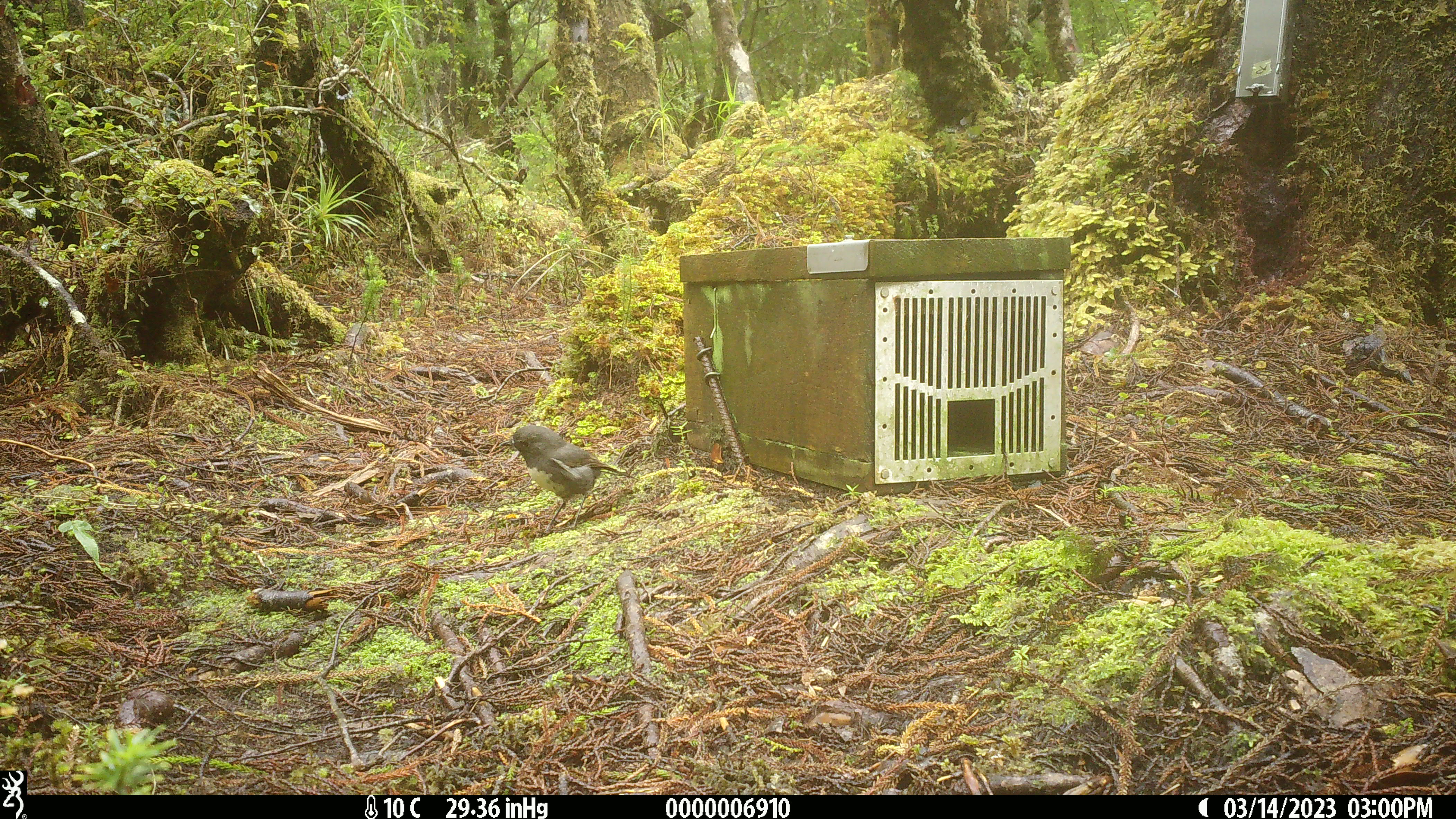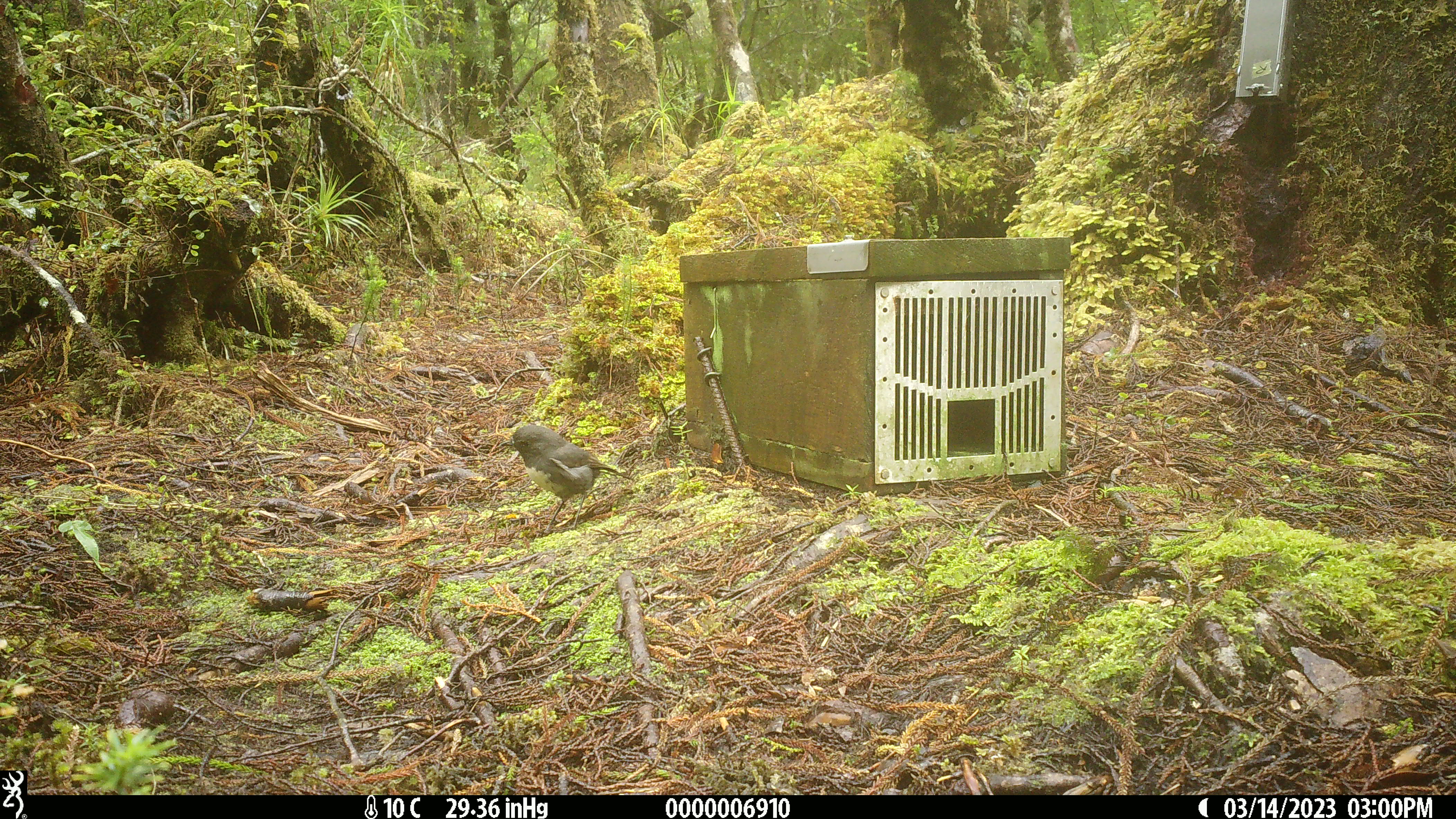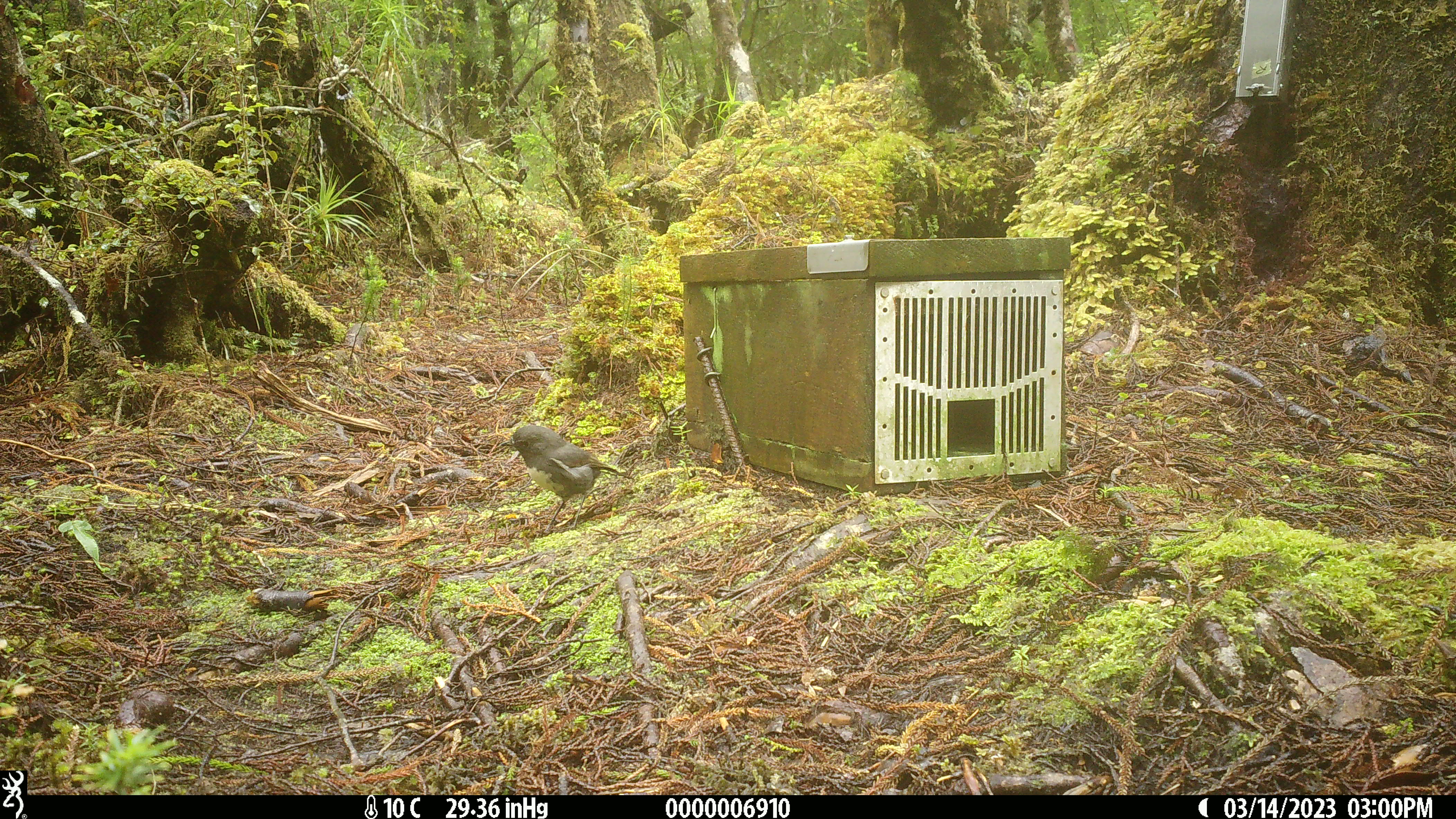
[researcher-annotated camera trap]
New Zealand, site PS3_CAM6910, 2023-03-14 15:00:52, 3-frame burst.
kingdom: Animalia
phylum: Chordata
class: Aves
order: Passeriformes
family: Petroicidae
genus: Petroica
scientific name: Petroica australis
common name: new zealand robin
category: robin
Robin (new zealand robin) (Petroica australis).